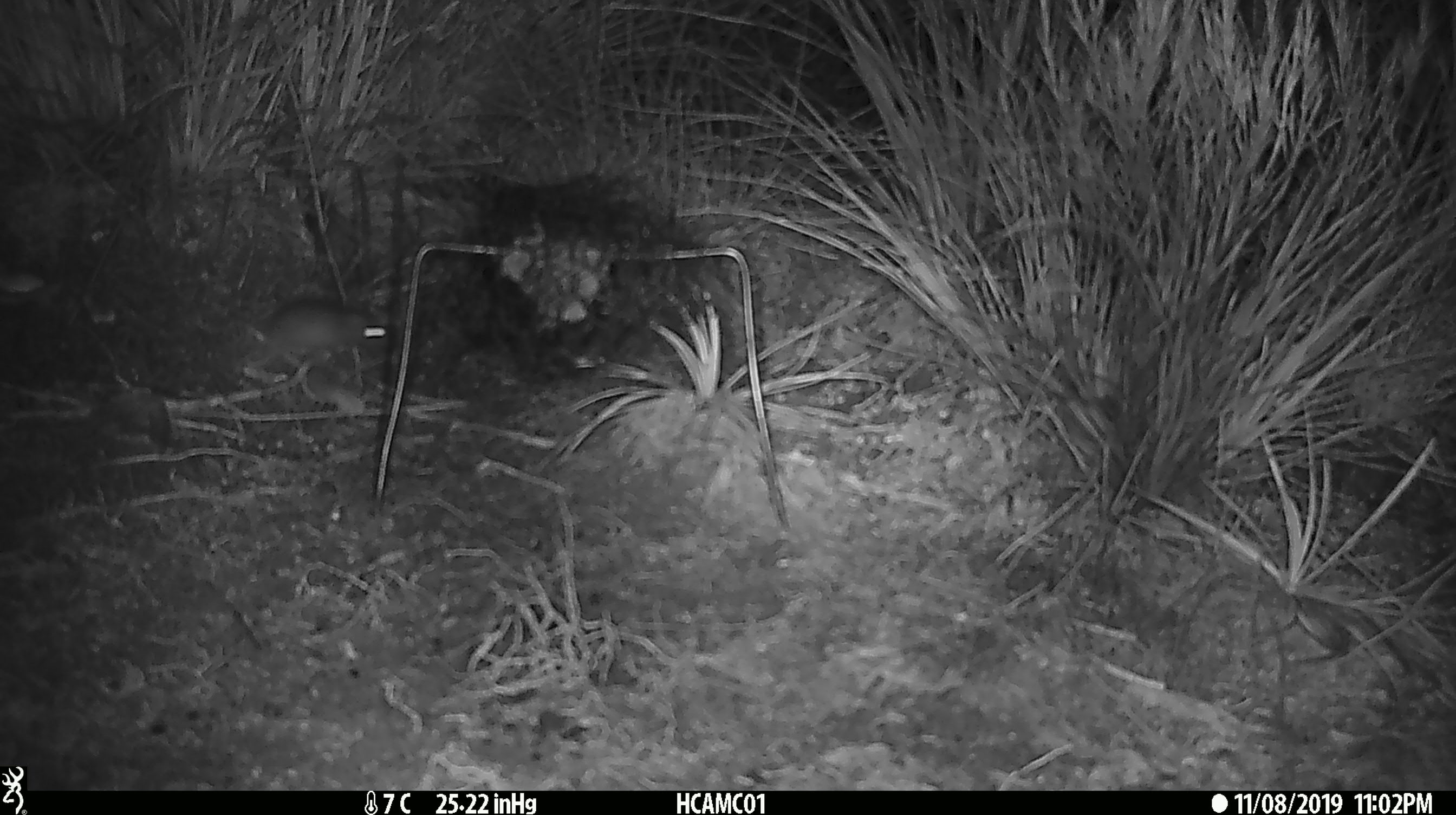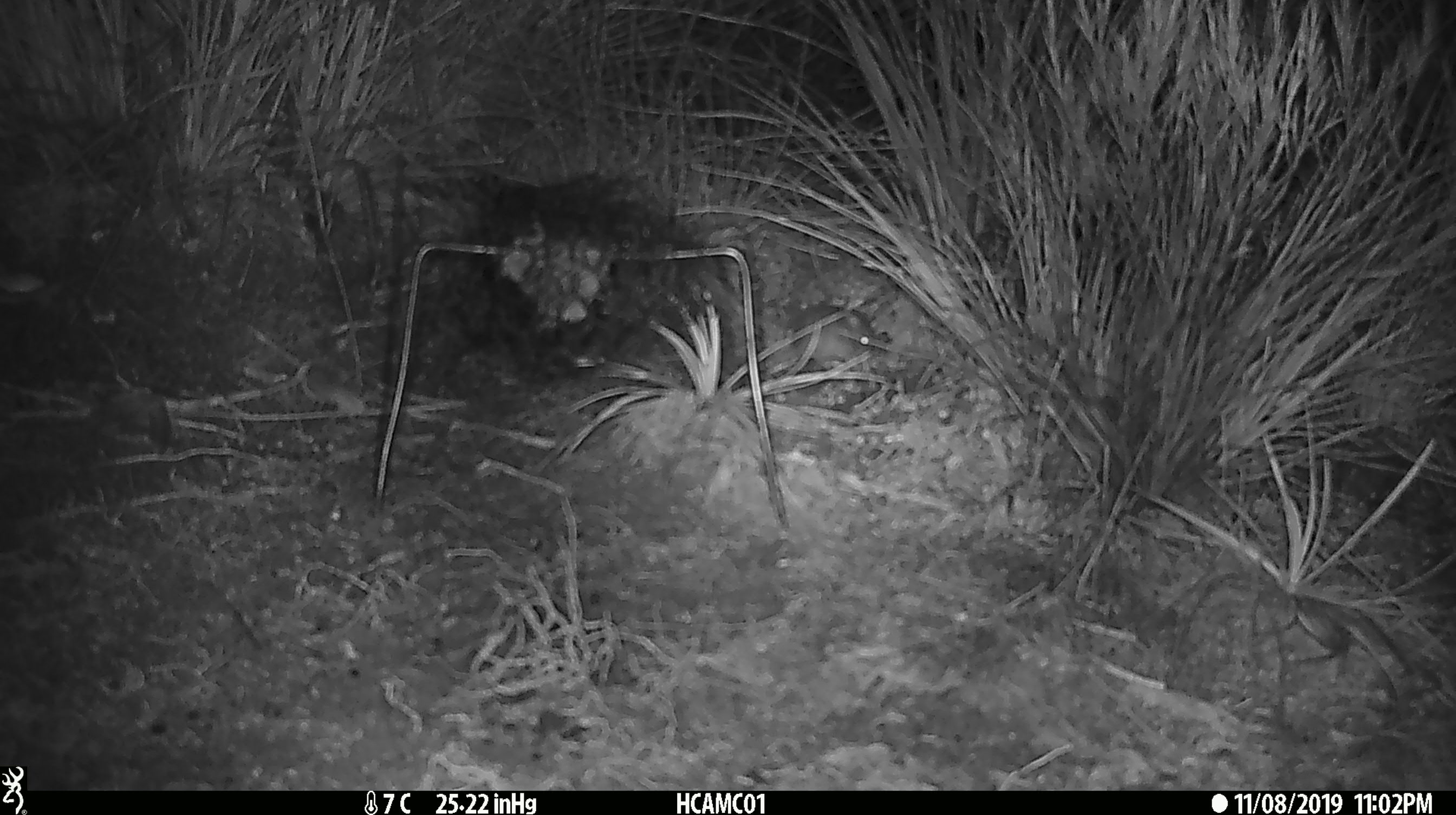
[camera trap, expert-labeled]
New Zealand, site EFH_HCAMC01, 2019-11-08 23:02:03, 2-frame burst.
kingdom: Animalia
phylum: Chordata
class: Mammalia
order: Rodentia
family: Muridae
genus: Mus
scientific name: Mus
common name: mouse